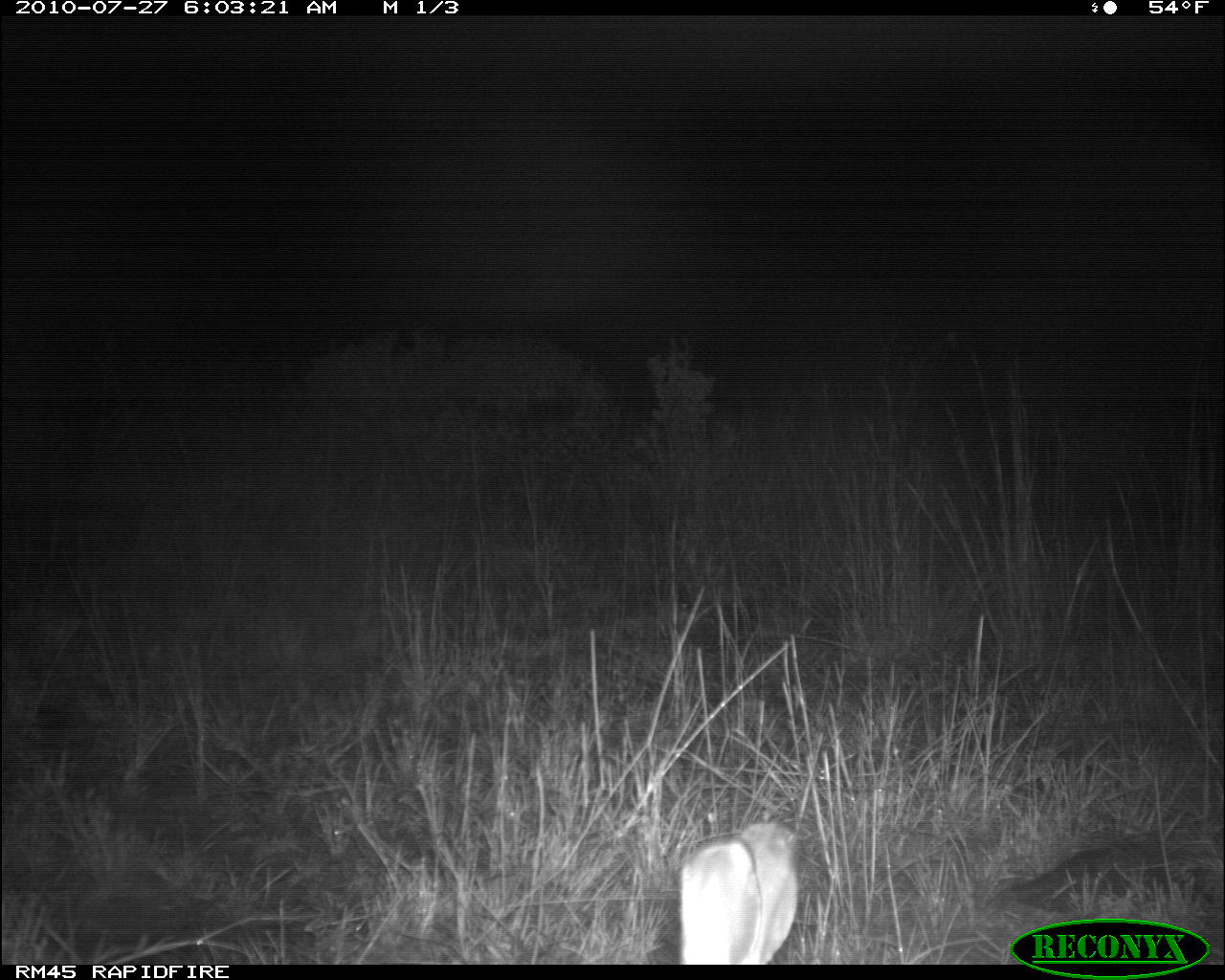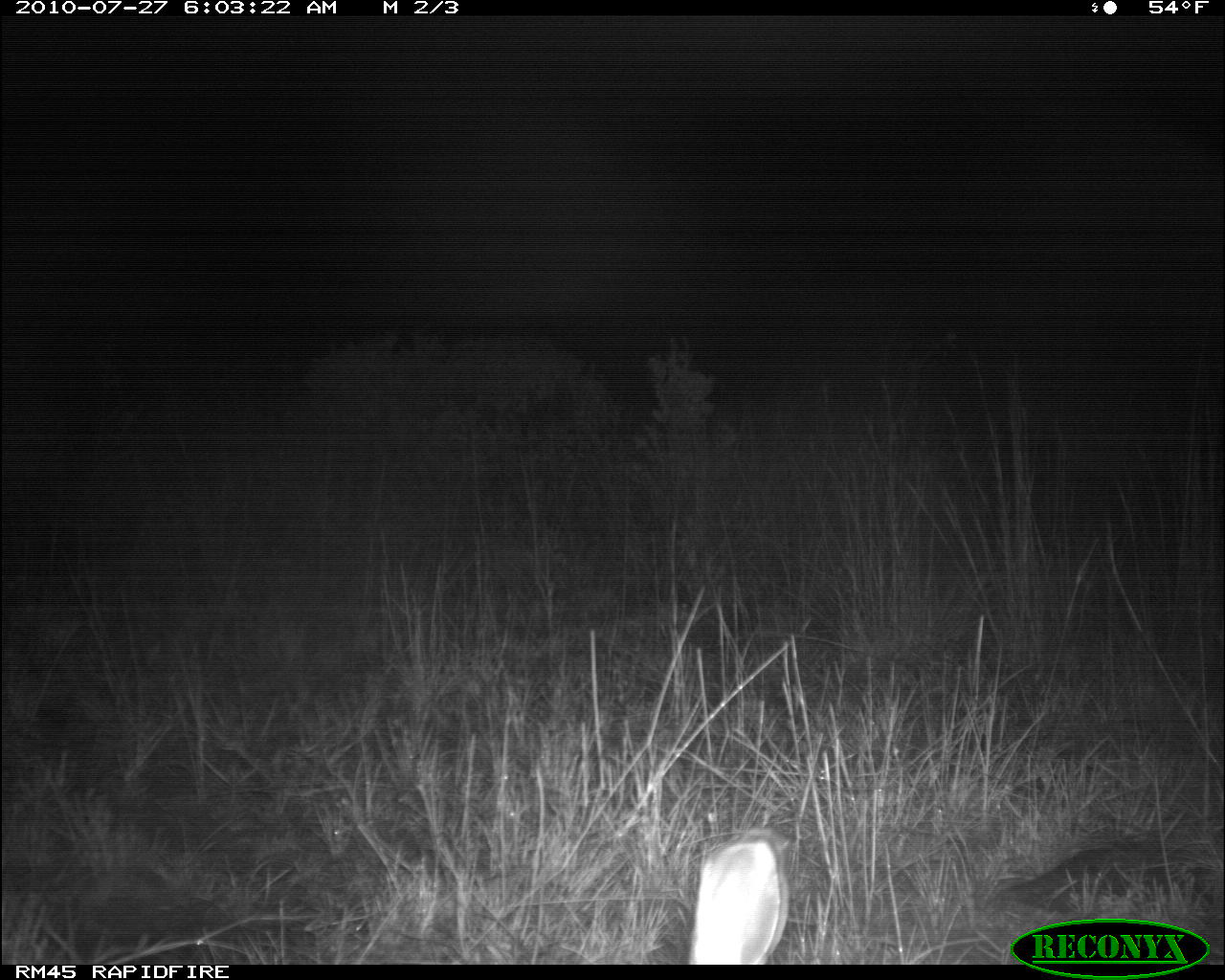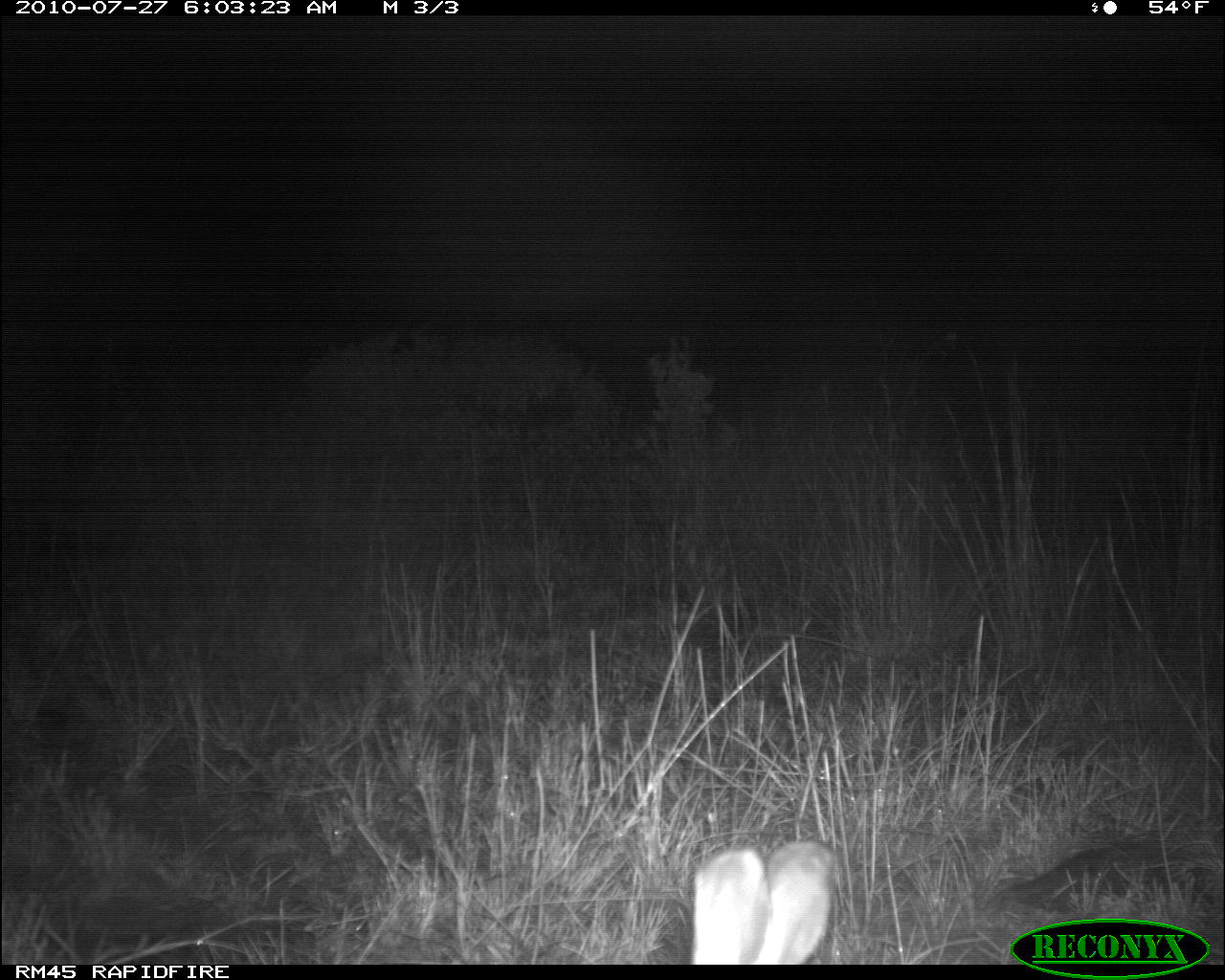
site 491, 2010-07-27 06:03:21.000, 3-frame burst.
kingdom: Animalia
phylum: Chordata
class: Mammalia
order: Lagomorpha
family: Leporidae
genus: Lepus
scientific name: Lepus saxatilis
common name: scrub hare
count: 1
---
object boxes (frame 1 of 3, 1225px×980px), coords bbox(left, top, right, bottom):
lepus saxatilis: bbox(679, 820, 800, 964)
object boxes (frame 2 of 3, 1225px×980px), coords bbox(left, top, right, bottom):
lepus saxatilis: bbox(684, 830, 794, 964)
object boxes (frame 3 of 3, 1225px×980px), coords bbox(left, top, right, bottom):
lepus saxatilis: bbox(689, 841, 835, 964)